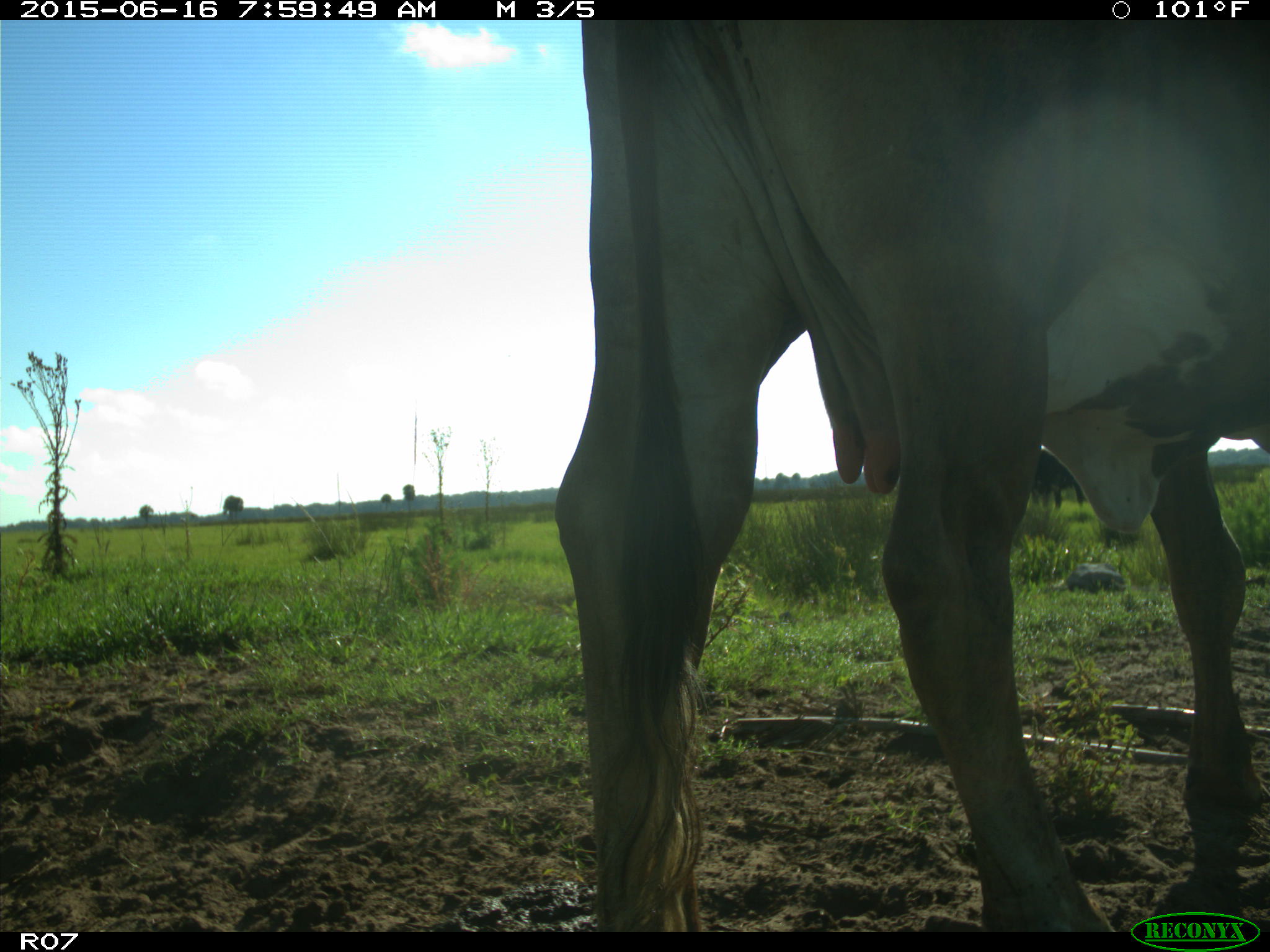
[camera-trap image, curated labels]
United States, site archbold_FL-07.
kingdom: Animalia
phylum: Chordata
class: Mammalia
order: Artiodactyla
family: Bovidae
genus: Bos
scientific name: Bos taurus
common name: domestic cow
Bos taurus (domestic cow).